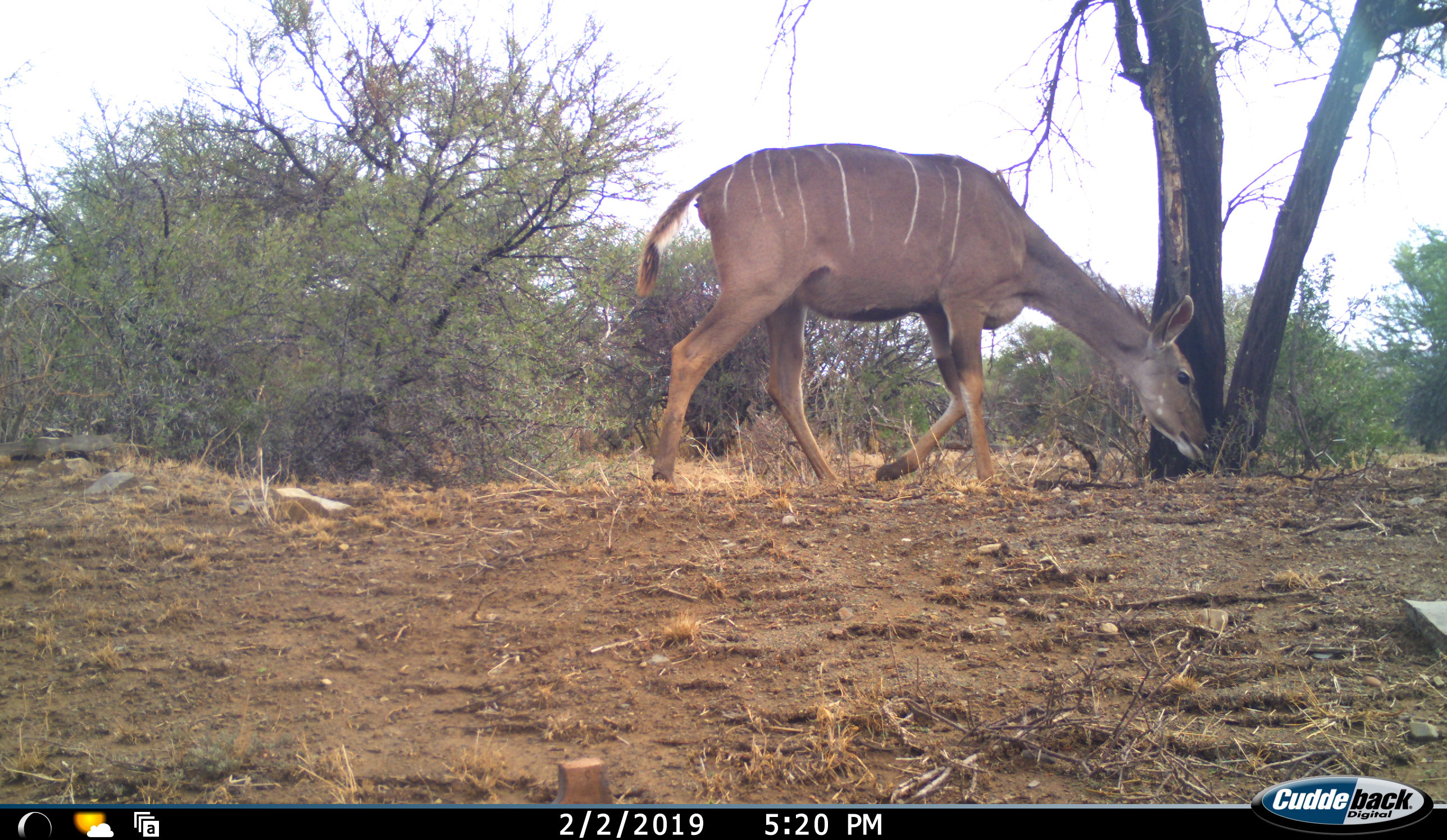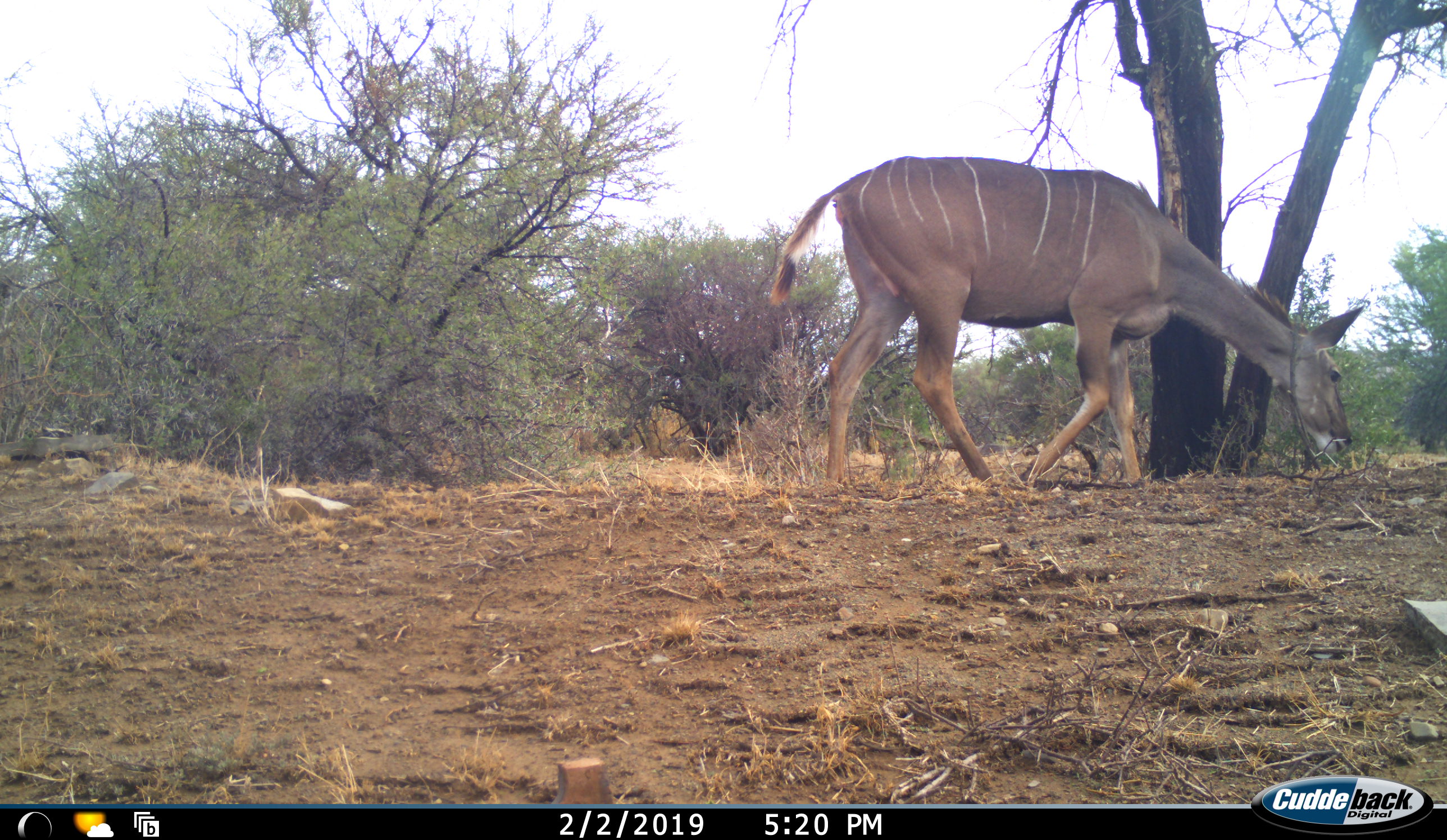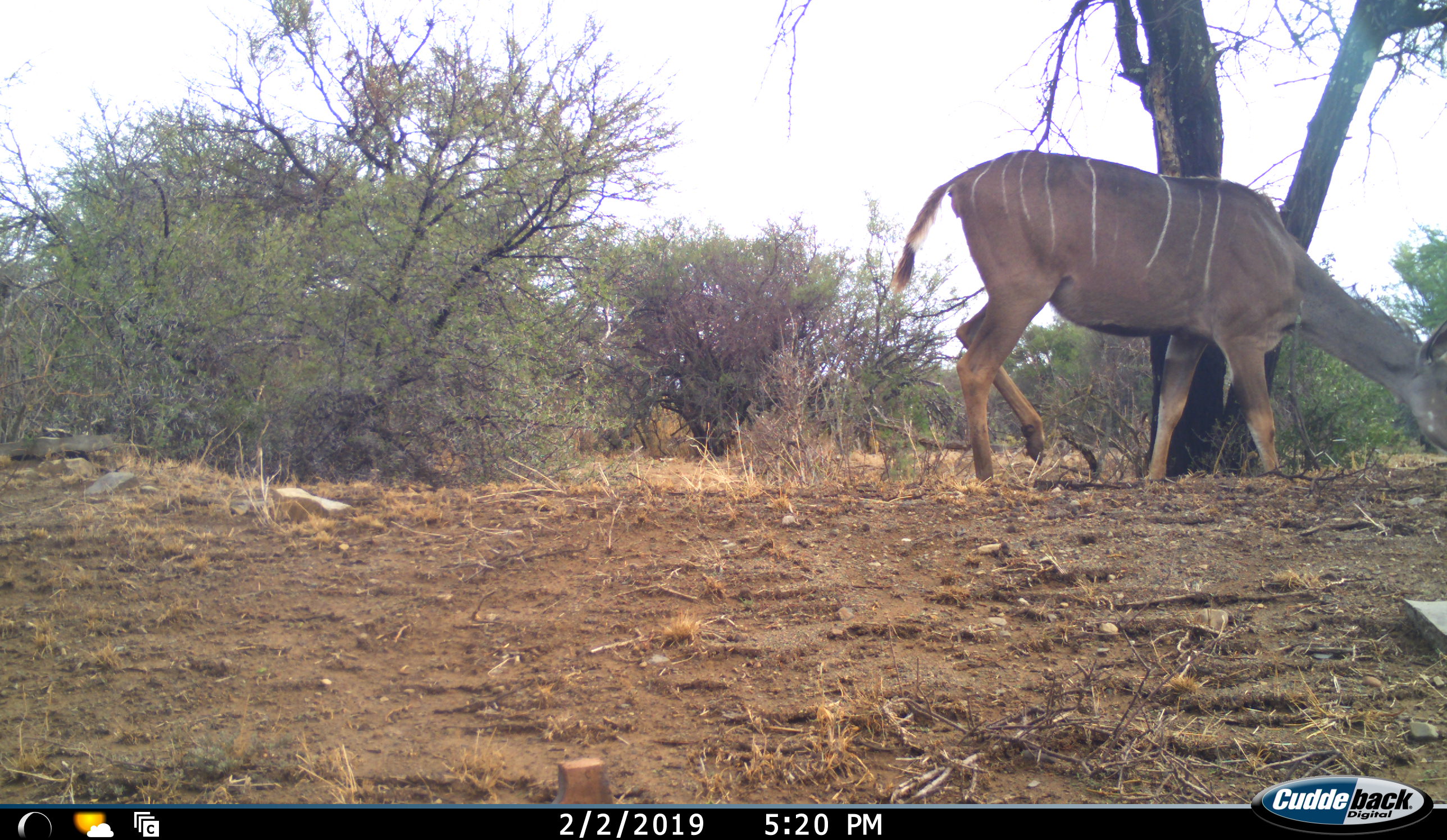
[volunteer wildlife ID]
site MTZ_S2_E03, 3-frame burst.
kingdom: Animalia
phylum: Chordata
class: Mammalia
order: Artiodactyla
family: Bovidae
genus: Tragelaphus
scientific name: Tragelaphus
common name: kudu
Kudu (Tragelaphus), count 1. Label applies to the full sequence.